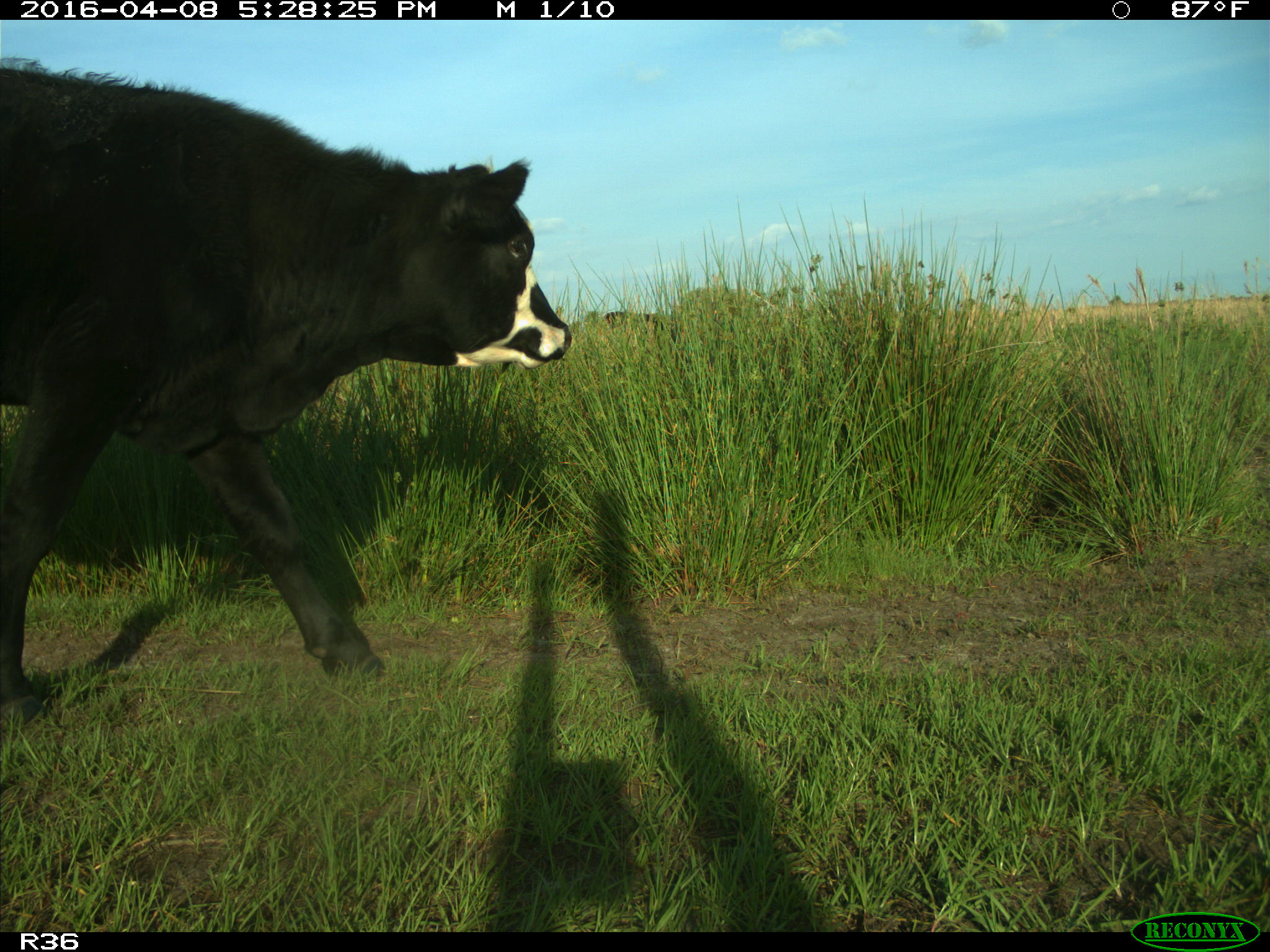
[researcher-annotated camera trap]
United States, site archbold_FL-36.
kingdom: Animalia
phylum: Chordata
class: Mammalia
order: Artiodactyla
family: Bovidae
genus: Bos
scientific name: Bos taurus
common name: domestic cow